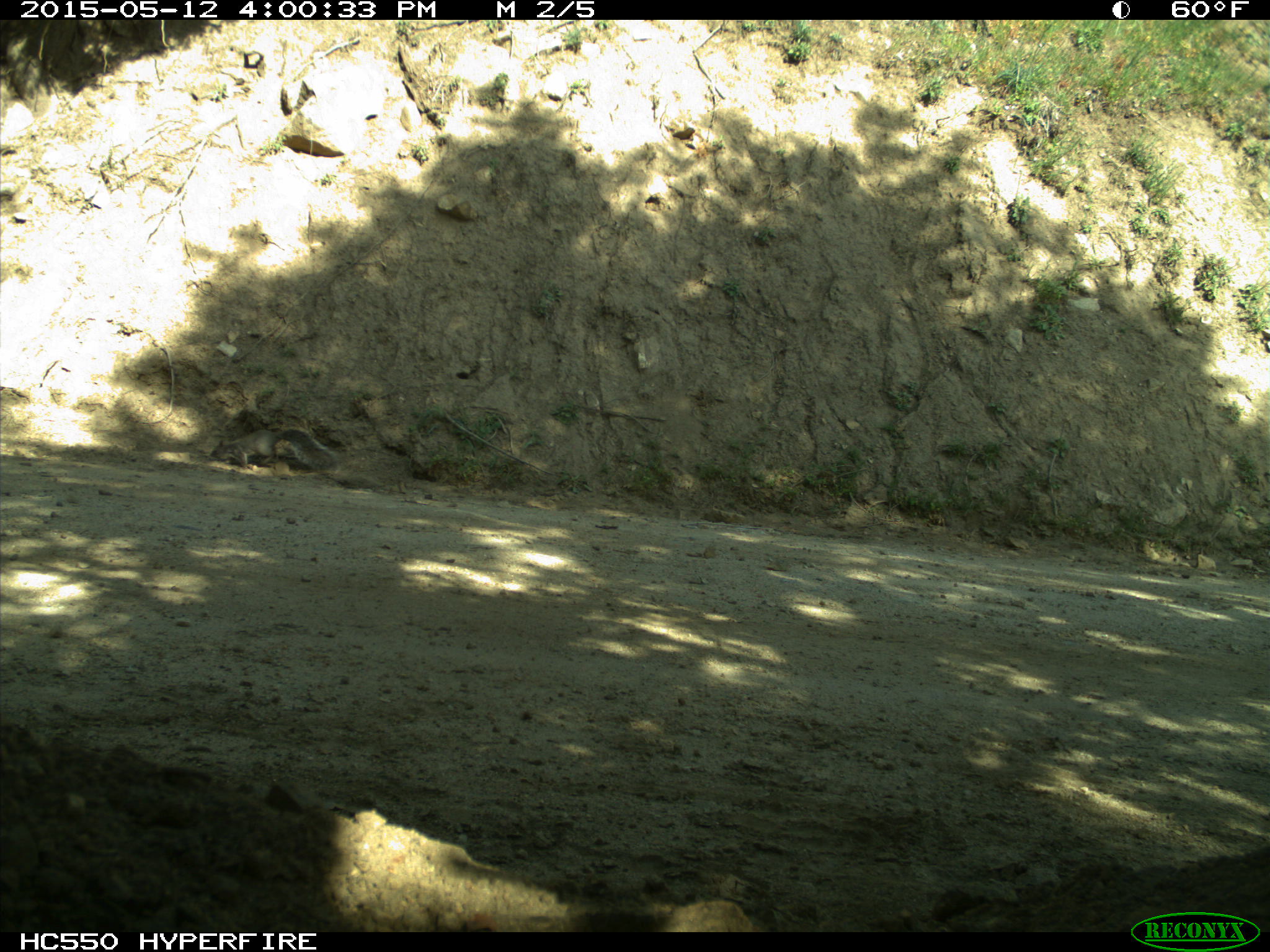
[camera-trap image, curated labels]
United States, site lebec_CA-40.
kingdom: Animalia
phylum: Chordata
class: Mammalia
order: Rodentia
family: Sciuridae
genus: Sciurus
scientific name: Sciurus carolinensis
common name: eastern gray squirrel